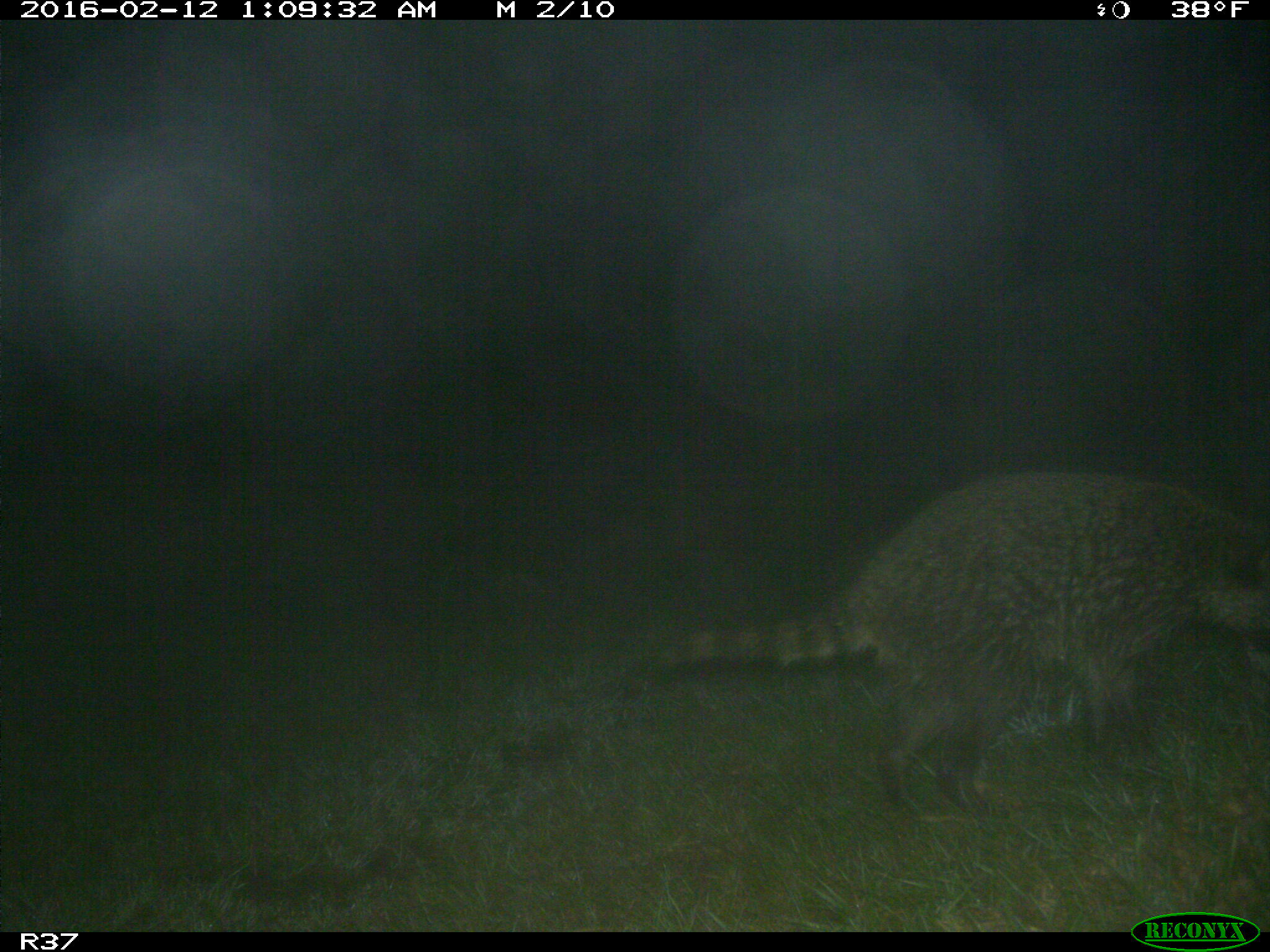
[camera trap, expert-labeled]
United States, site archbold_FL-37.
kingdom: Animalia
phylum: Chordata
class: Mammalia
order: Carnivora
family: Procyonidae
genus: Procyon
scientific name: Procyon lotor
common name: common raccoon